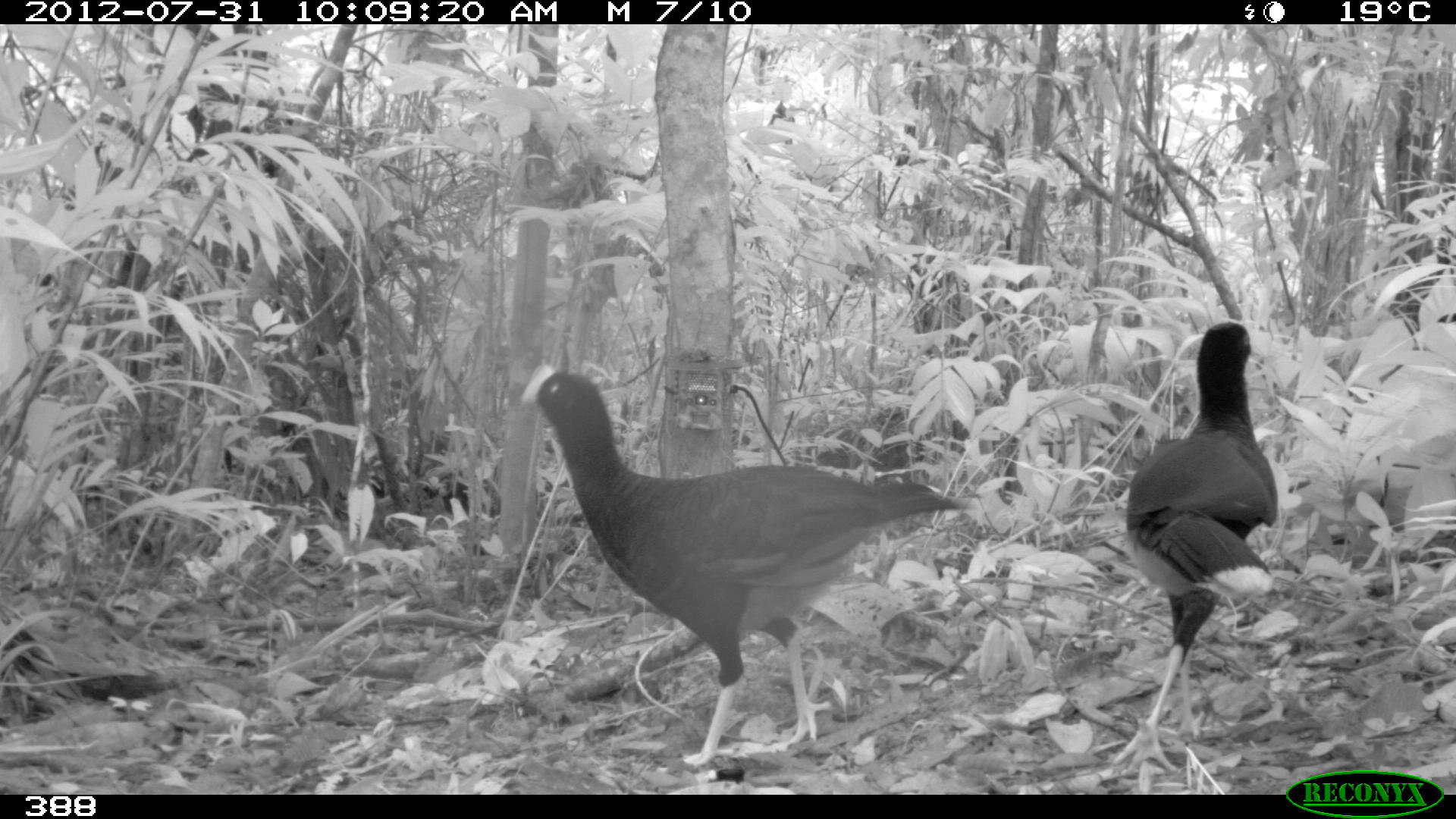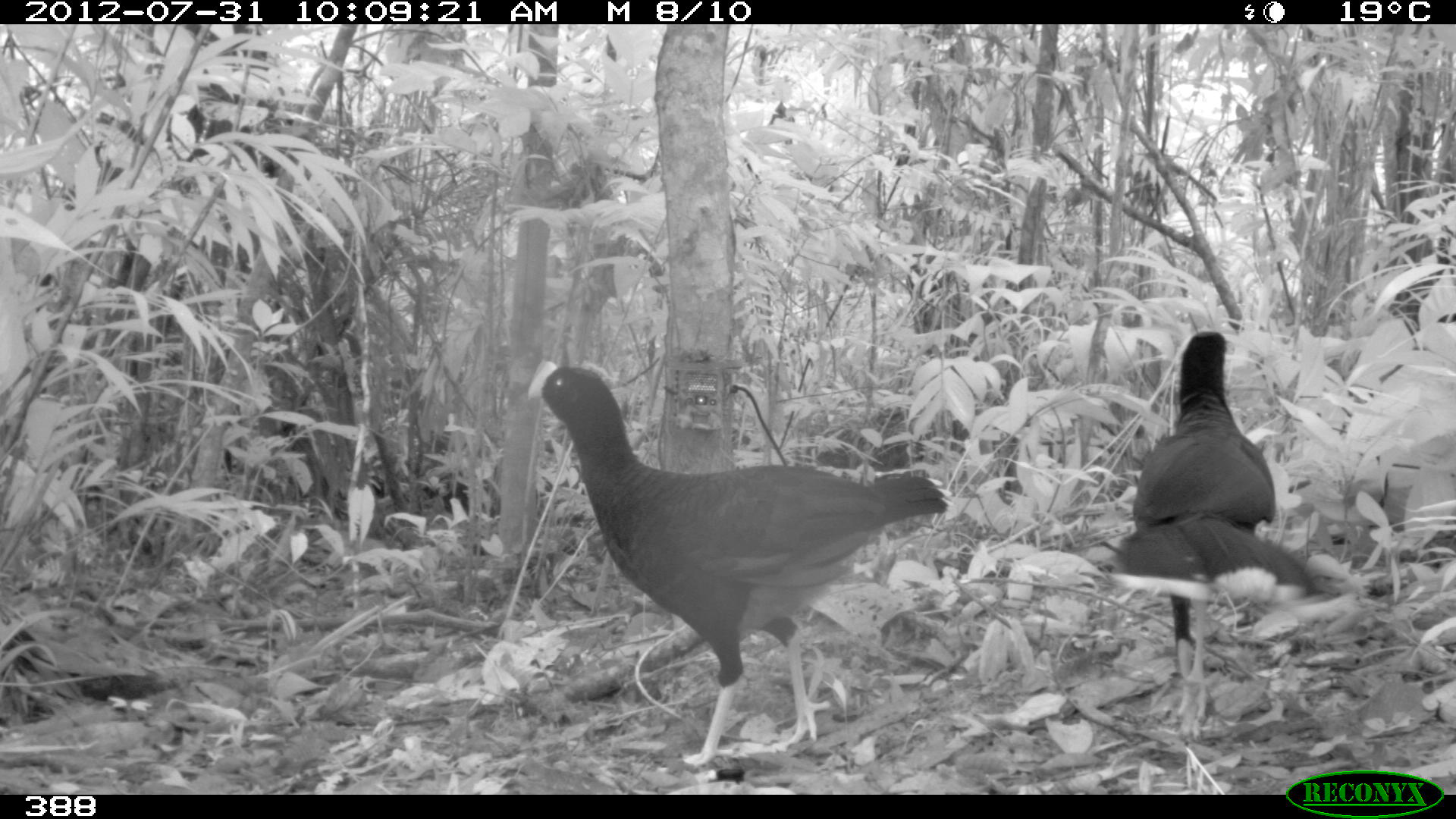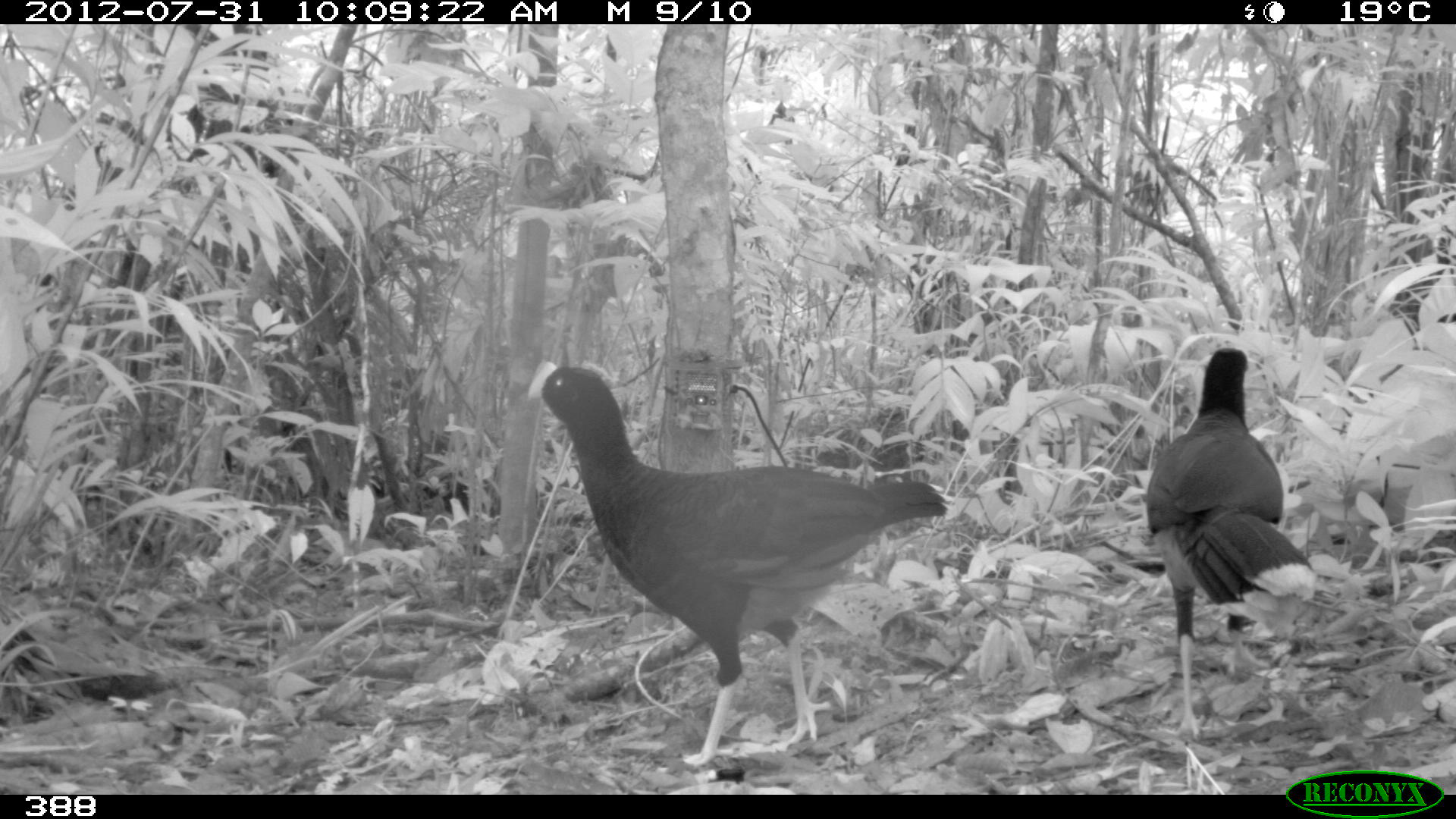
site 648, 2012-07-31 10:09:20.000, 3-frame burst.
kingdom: Animalia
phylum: Chordata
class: Aves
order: Galliformes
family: Cracidae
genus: Mitu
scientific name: Mitu tuberosum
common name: razor-billed curassow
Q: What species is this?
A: Mitu tuberosum (razor-billed curassow).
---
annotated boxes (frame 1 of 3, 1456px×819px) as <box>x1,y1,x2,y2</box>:
mitu tuberosum: <box>518,363,968,767</box>; <box>1112,320,1278,775</box>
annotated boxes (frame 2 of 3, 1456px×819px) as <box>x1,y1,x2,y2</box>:
mitu tuberosum: <box>524,360,952,764</box>; <box>1111,328,1345,743</box>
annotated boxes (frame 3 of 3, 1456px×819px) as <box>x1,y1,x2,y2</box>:
mitu tuberosum: <box>524,357,954,766</box>; <box>1141,344,1318,736</box>